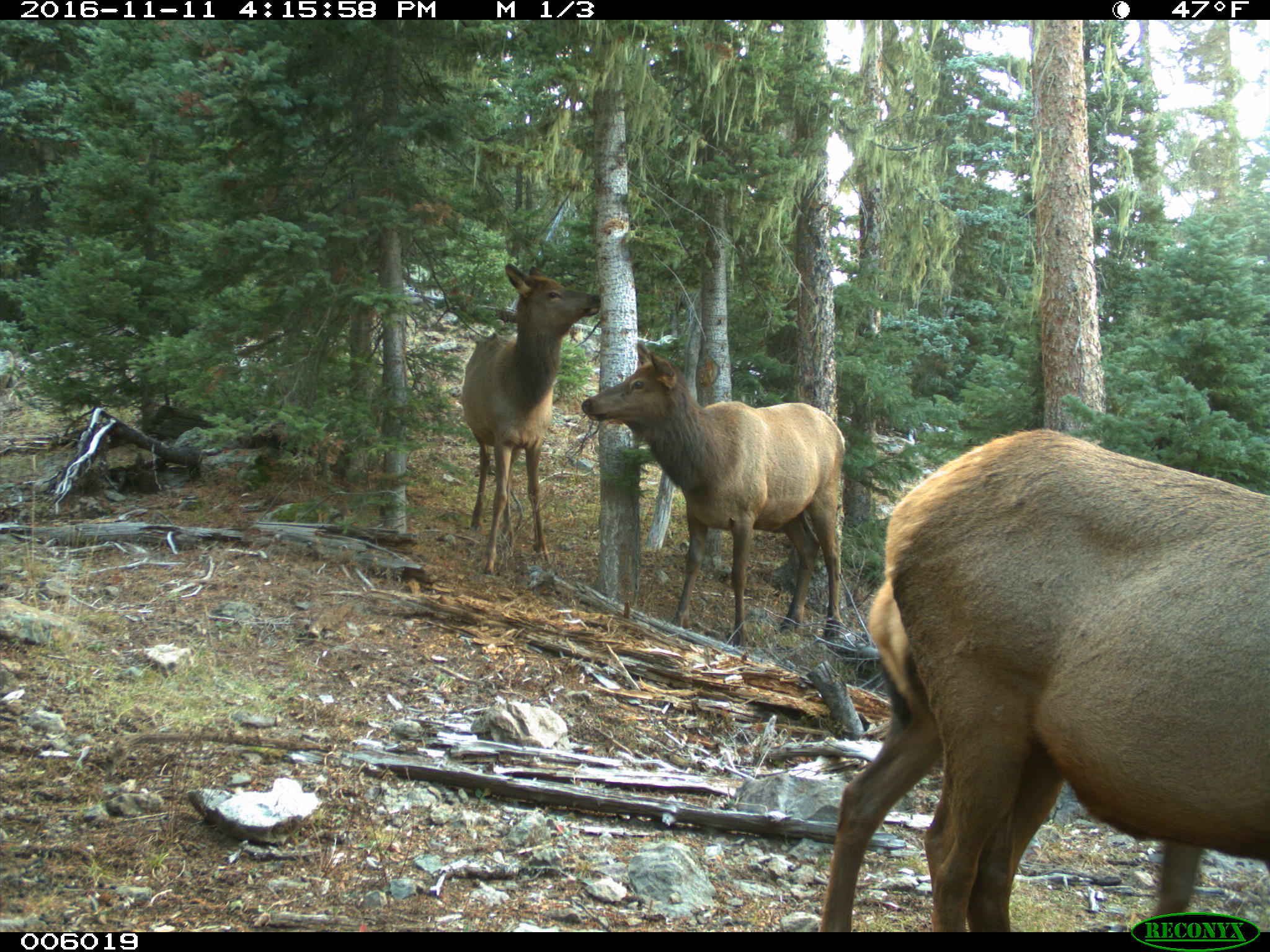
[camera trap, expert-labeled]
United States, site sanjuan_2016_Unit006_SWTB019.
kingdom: Animalia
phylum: Chordata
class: Mammalia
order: Artiodactyla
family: Cervidae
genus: Cervus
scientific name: Cervus elaphus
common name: red deer